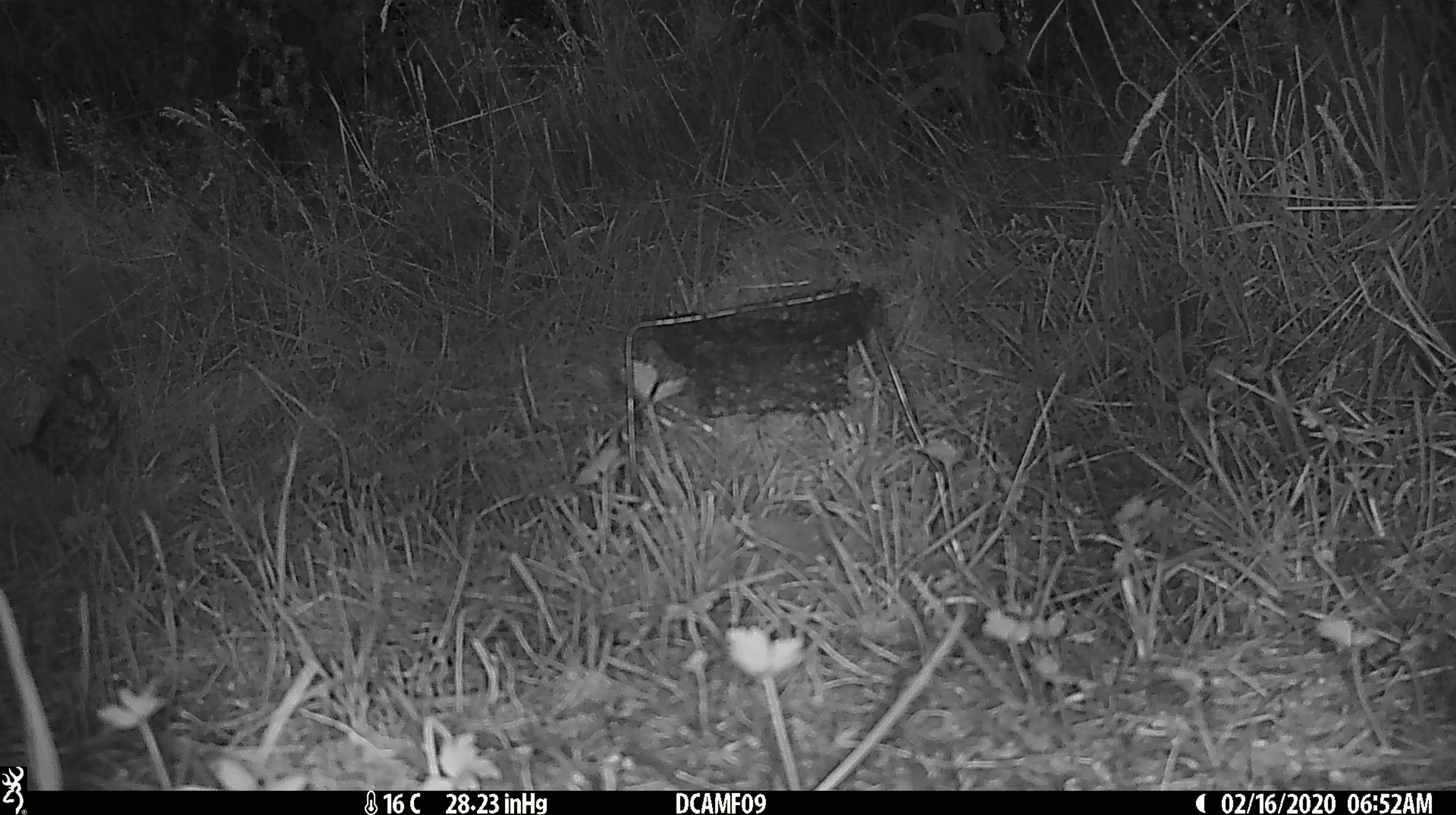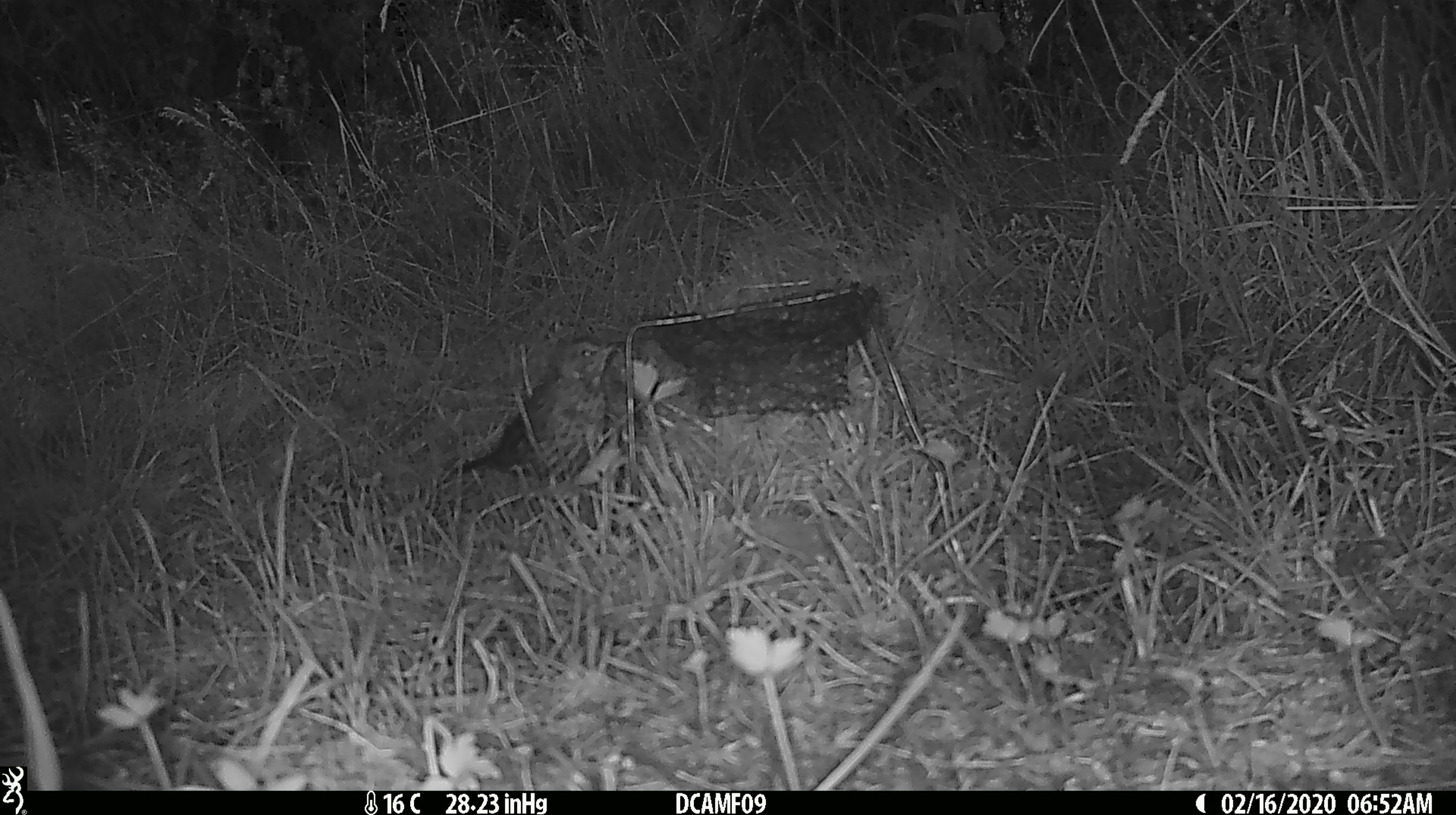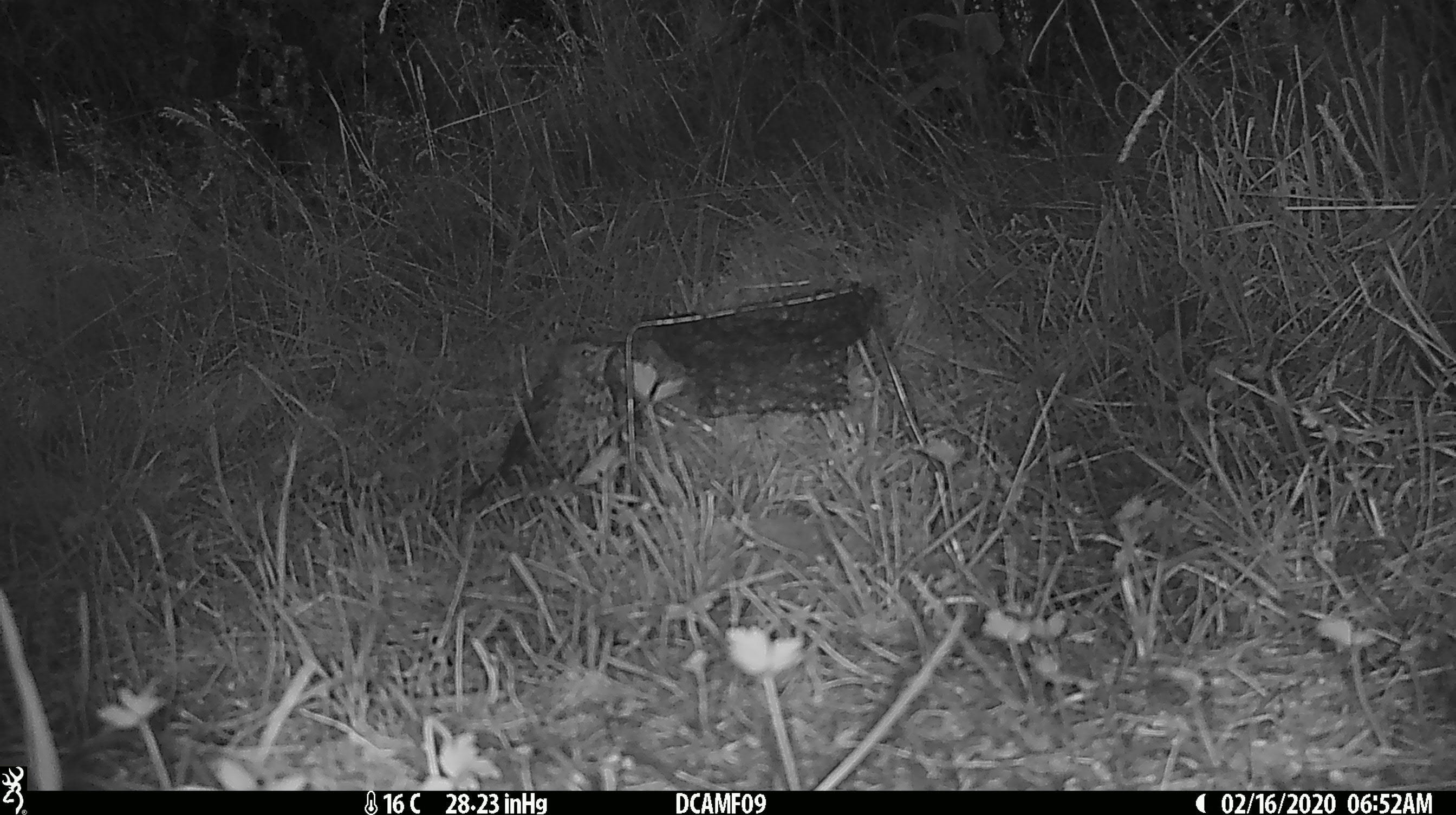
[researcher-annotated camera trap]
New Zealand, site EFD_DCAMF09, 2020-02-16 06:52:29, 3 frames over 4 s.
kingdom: Animalia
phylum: Chordata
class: Aves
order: Passeriformes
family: Turdidae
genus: Turdus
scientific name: Turdus philomelos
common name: song thrush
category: thrush